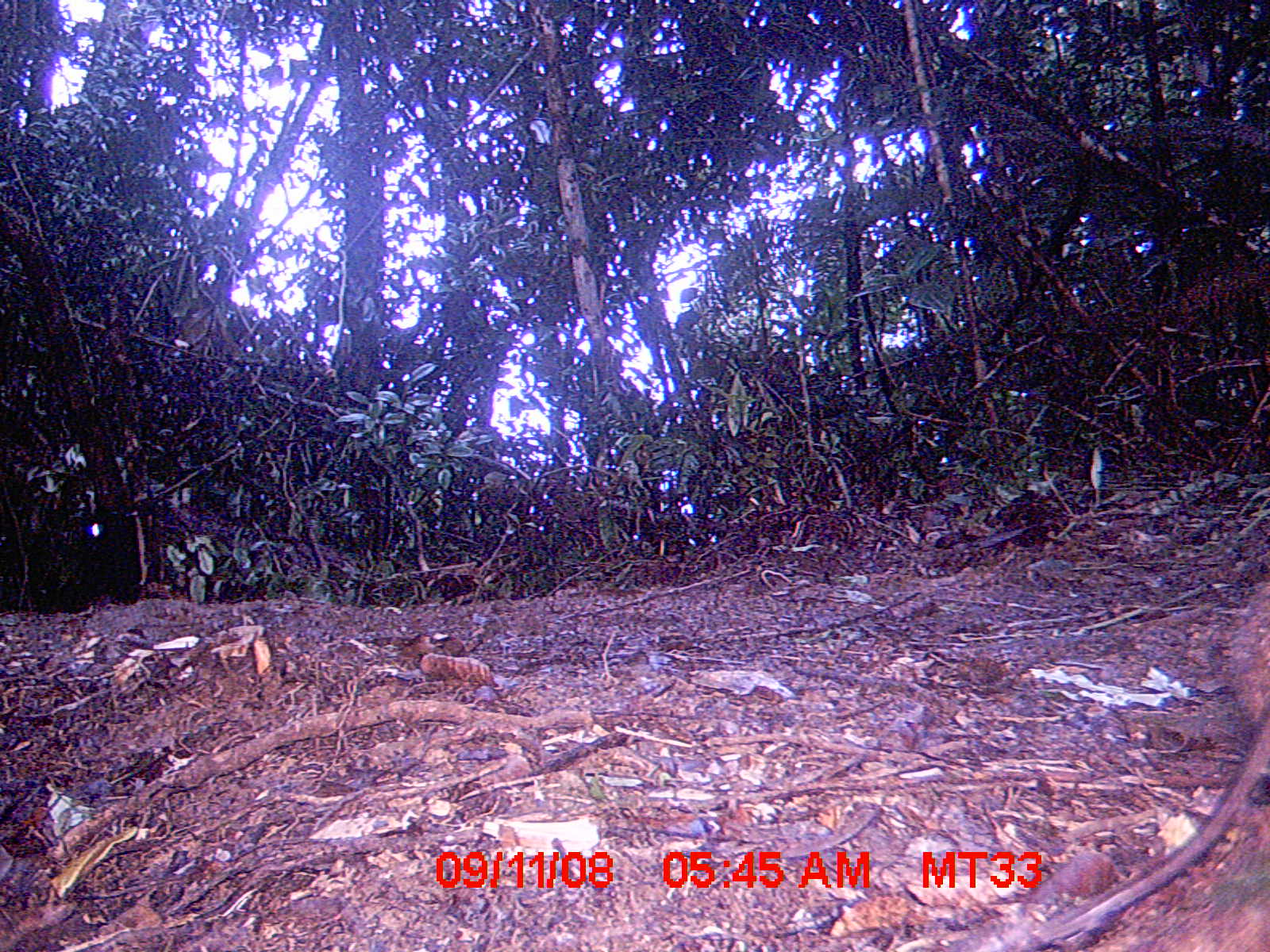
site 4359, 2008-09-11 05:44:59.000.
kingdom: Animalia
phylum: Chordata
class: Aves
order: Coraciiformes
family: Brachypteraciidae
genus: Brachypteracias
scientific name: Brachypteracias squamiger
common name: scaly ground-roller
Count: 1.